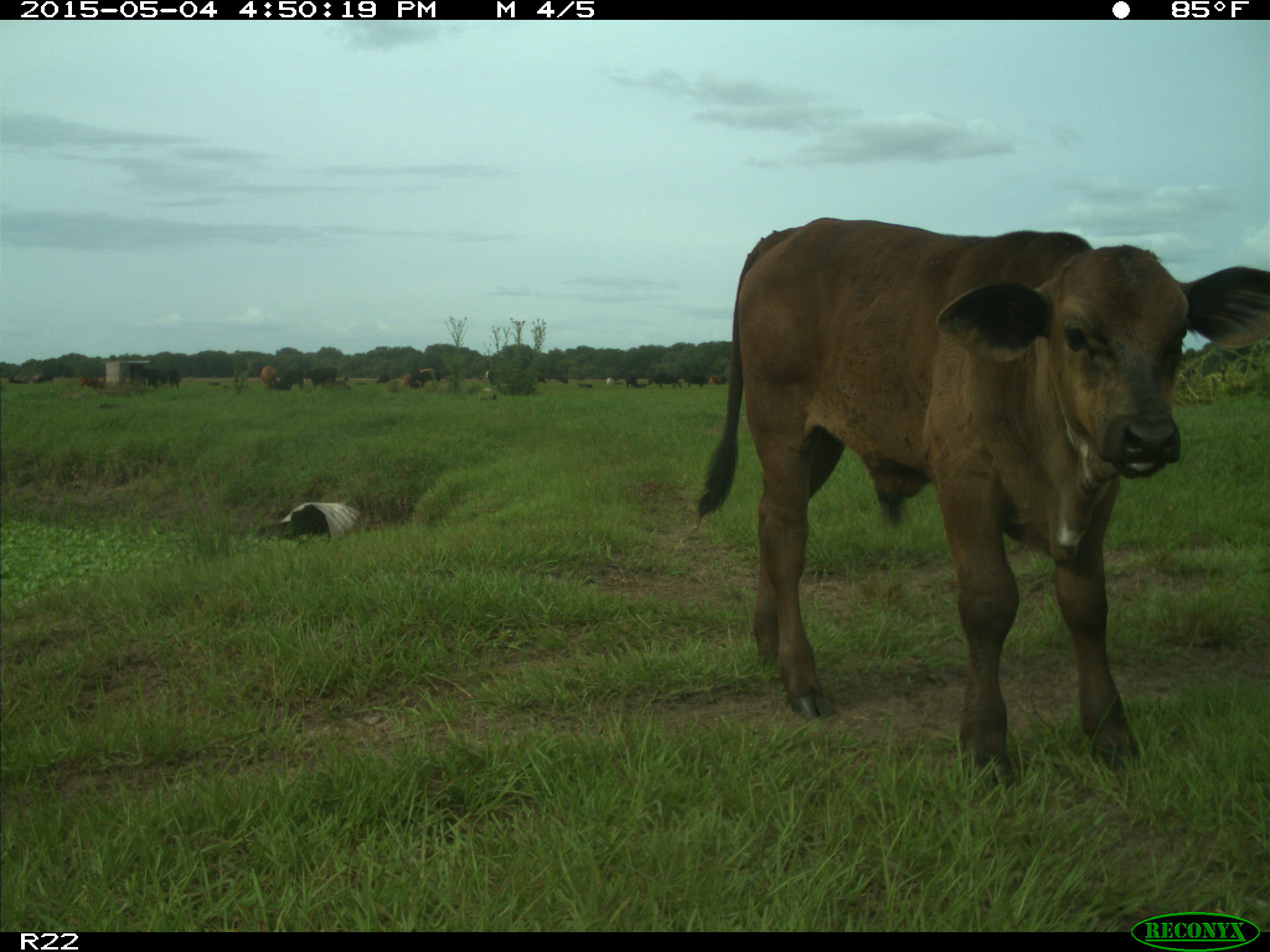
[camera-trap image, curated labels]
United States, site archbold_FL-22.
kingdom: Animalia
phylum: Chordata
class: Mammalia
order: Artiodactyla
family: Bovidae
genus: Bos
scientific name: Bos taurus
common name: domestic cow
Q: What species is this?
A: Bos taurus (domestic cow).